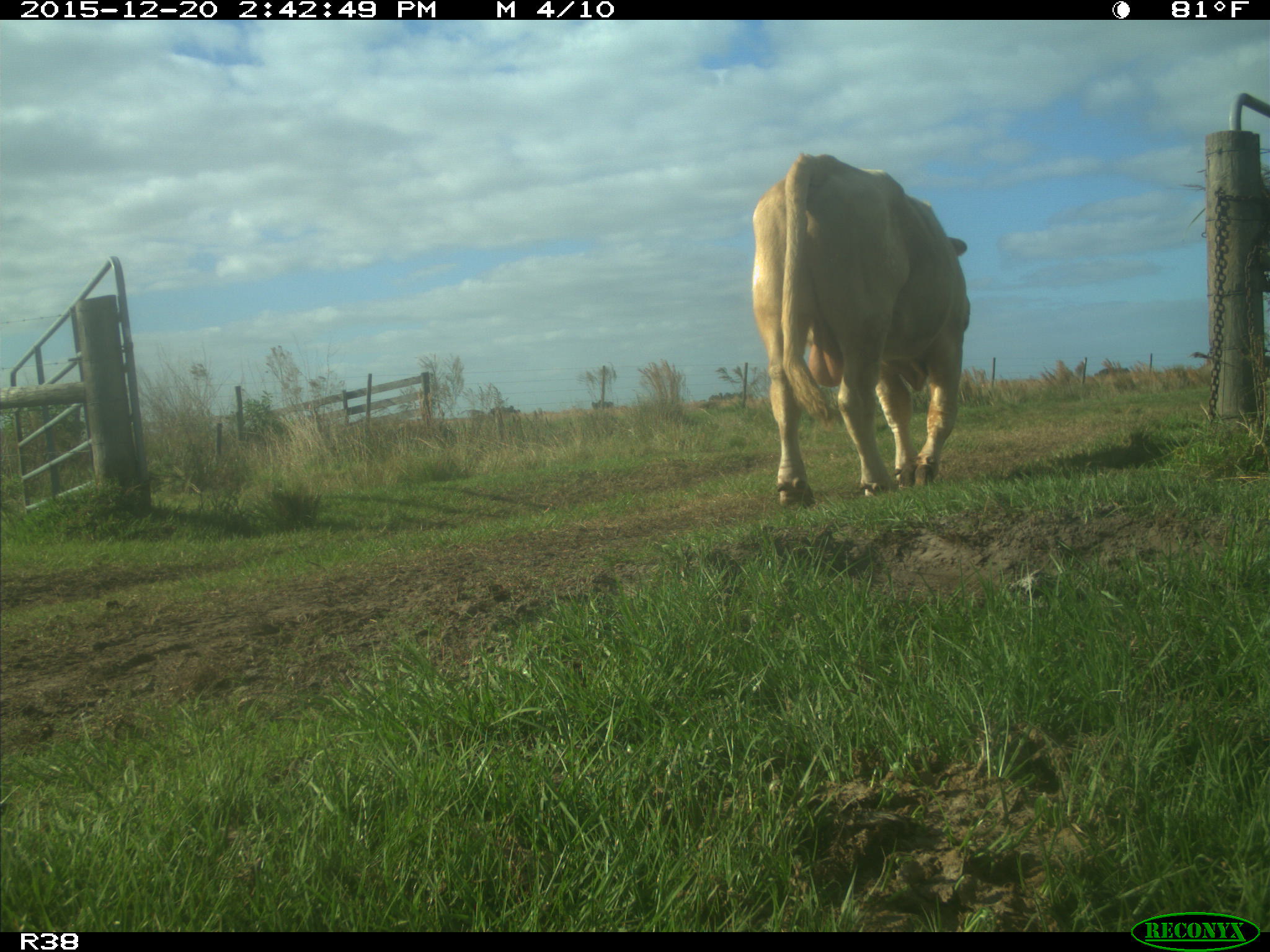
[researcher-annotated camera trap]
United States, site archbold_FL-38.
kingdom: Animalia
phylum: Chordata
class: Mammalia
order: Artiodactyla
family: Bovidae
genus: Bos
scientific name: Bos taurus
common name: domestic cow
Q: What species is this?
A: Bos taurus (domestic cow).